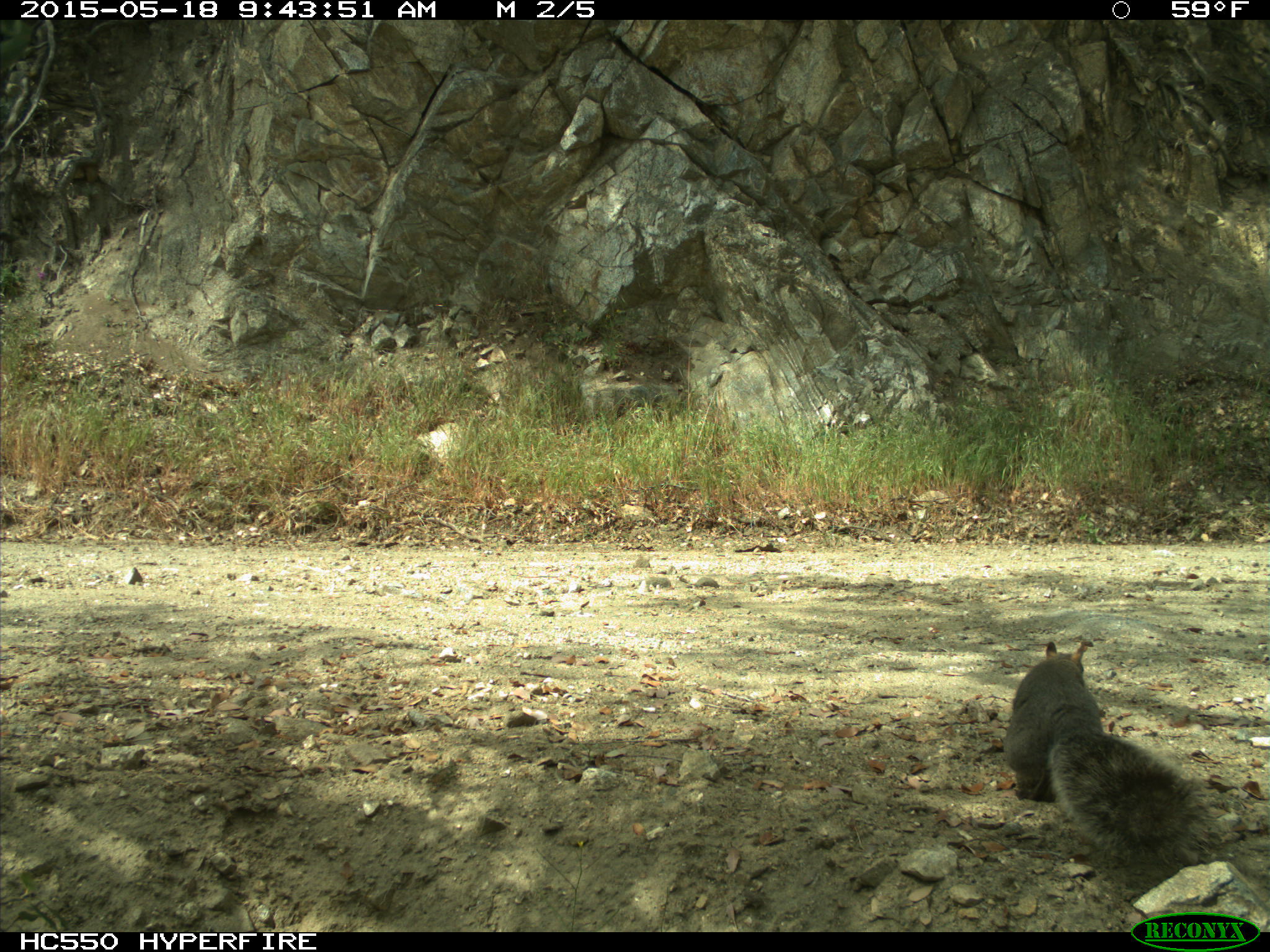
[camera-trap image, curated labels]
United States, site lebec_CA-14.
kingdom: Animalia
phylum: Chordata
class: Mammalia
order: Rodentia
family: Sciuridae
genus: Sciurus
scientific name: Sciurus carolinensis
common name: eastern gray squirrel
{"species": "Sciurus carolinensis (eastern gray squirrel)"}